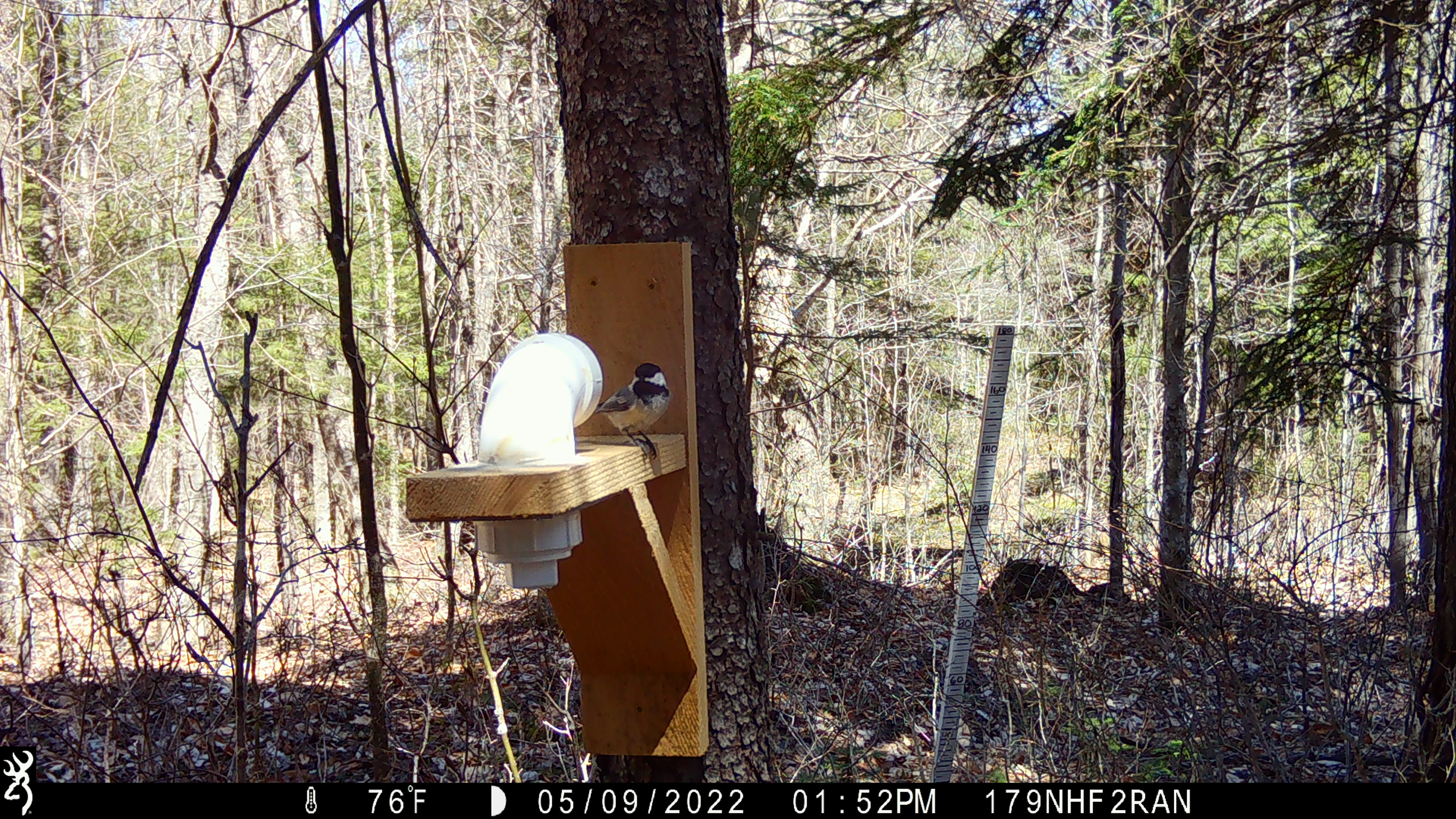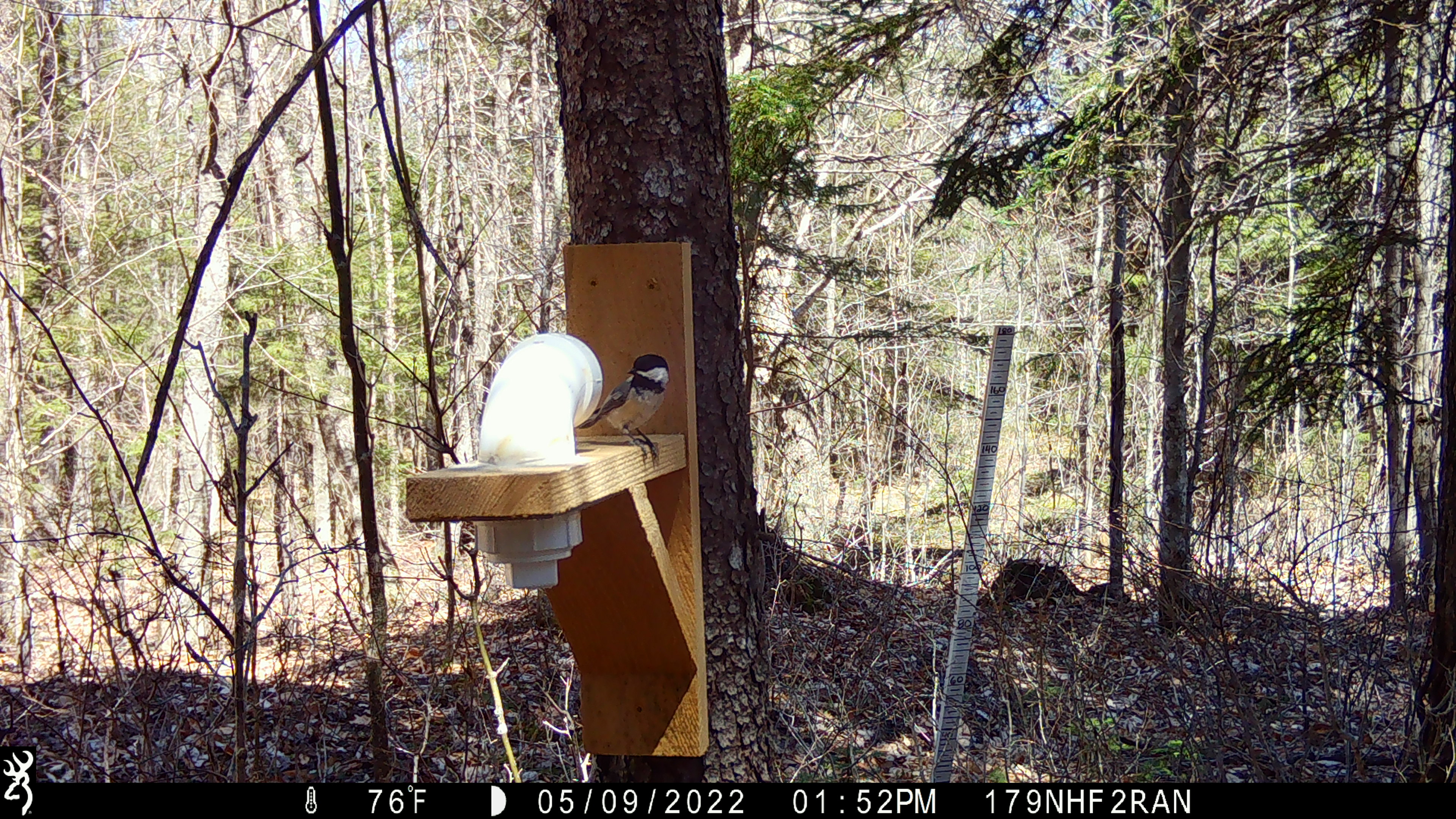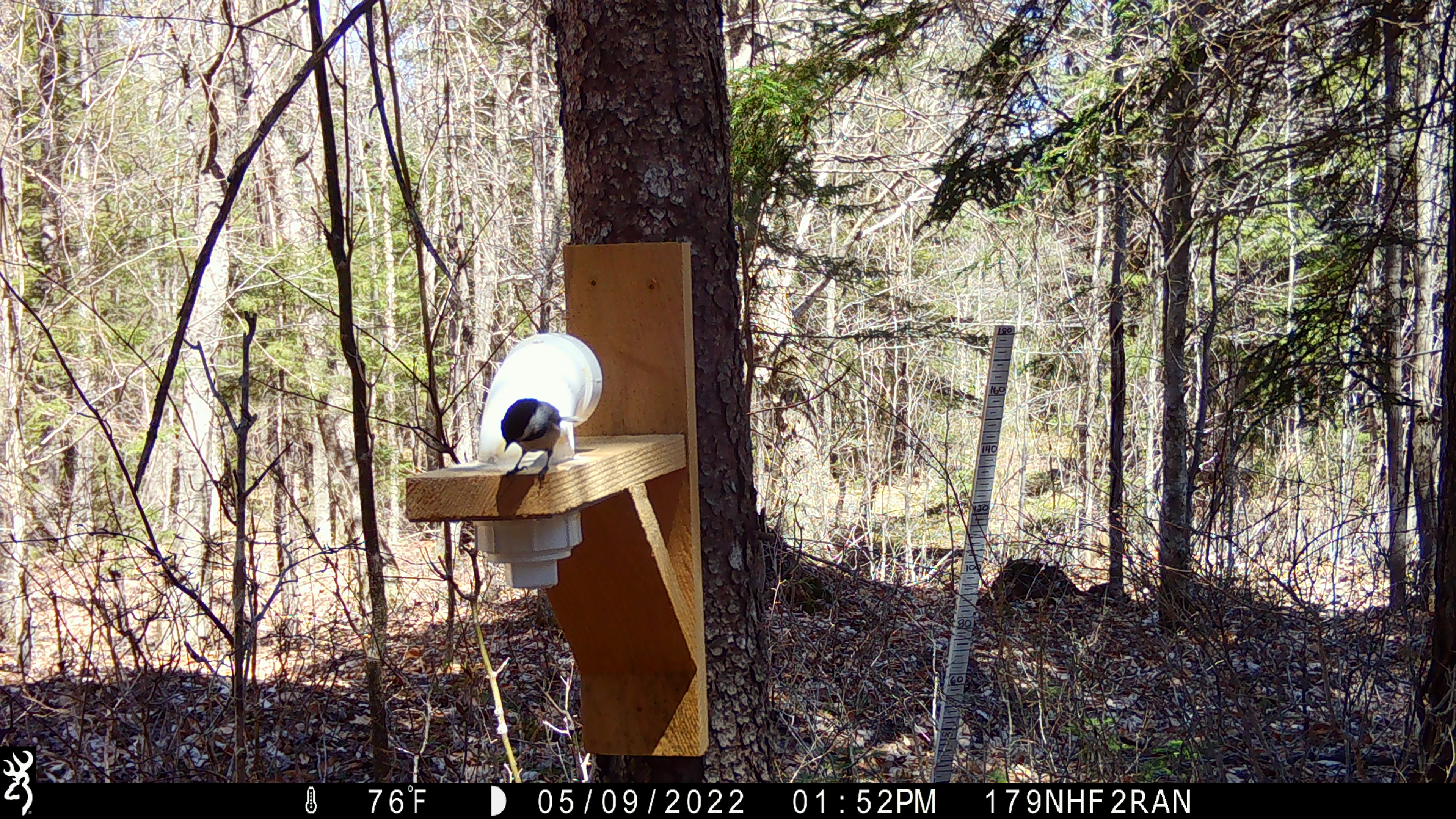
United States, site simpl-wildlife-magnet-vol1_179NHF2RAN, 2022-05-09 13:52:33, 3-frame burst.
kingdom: Animalia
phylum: Chordata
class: Aves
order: Passeriformes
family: Paridae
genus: Poecile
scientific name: Poecile atricapillus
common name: black-capped chickadee